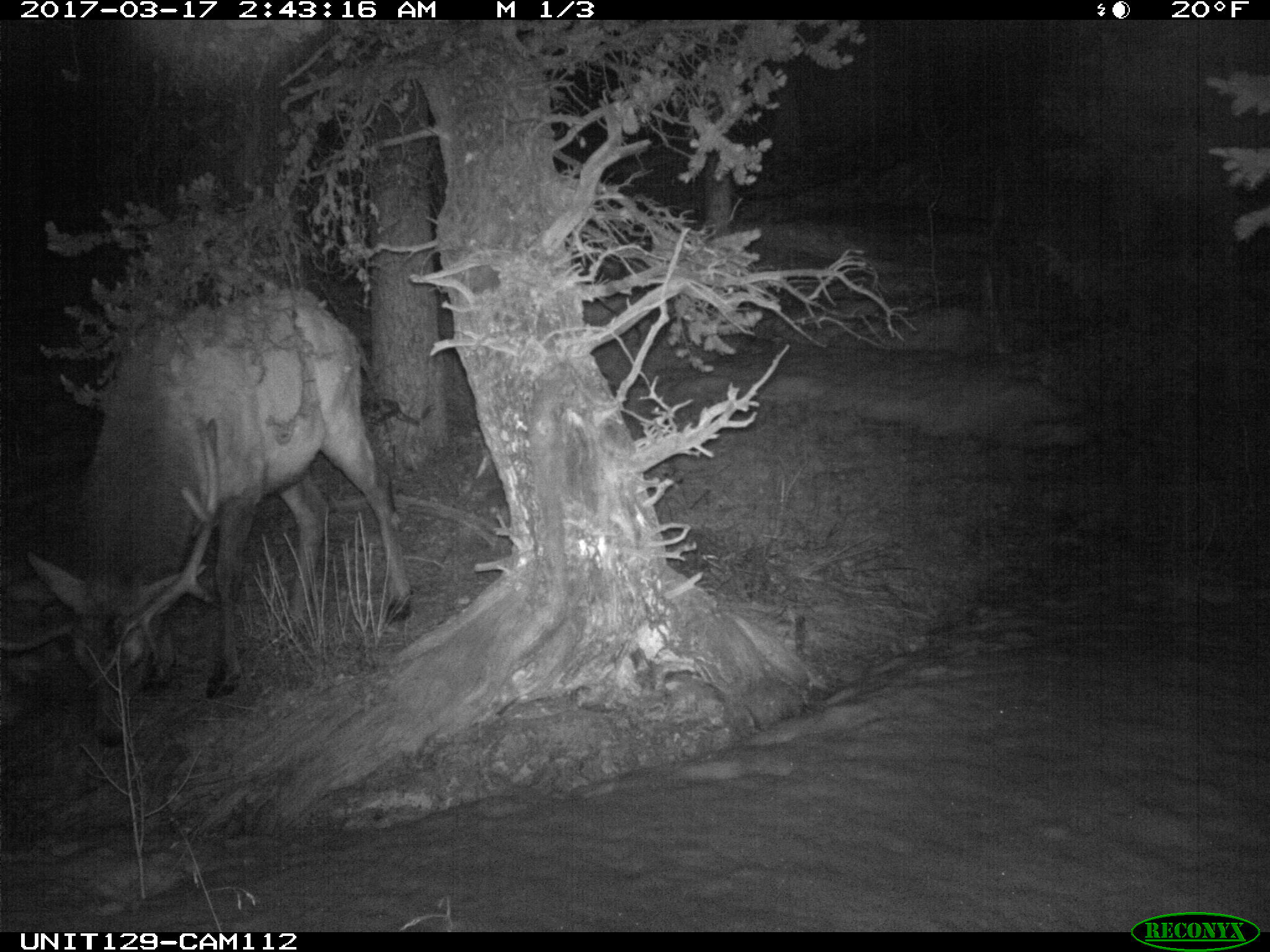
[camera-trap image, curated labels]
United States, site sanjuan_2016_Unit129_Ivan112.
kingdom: Animalia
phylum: Chordata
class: Mammalia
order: Artiodactyla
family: Cervidae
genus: Cervus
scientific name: Cervus elaphus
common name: red deer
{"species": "Cervus elaphus (red deer)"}